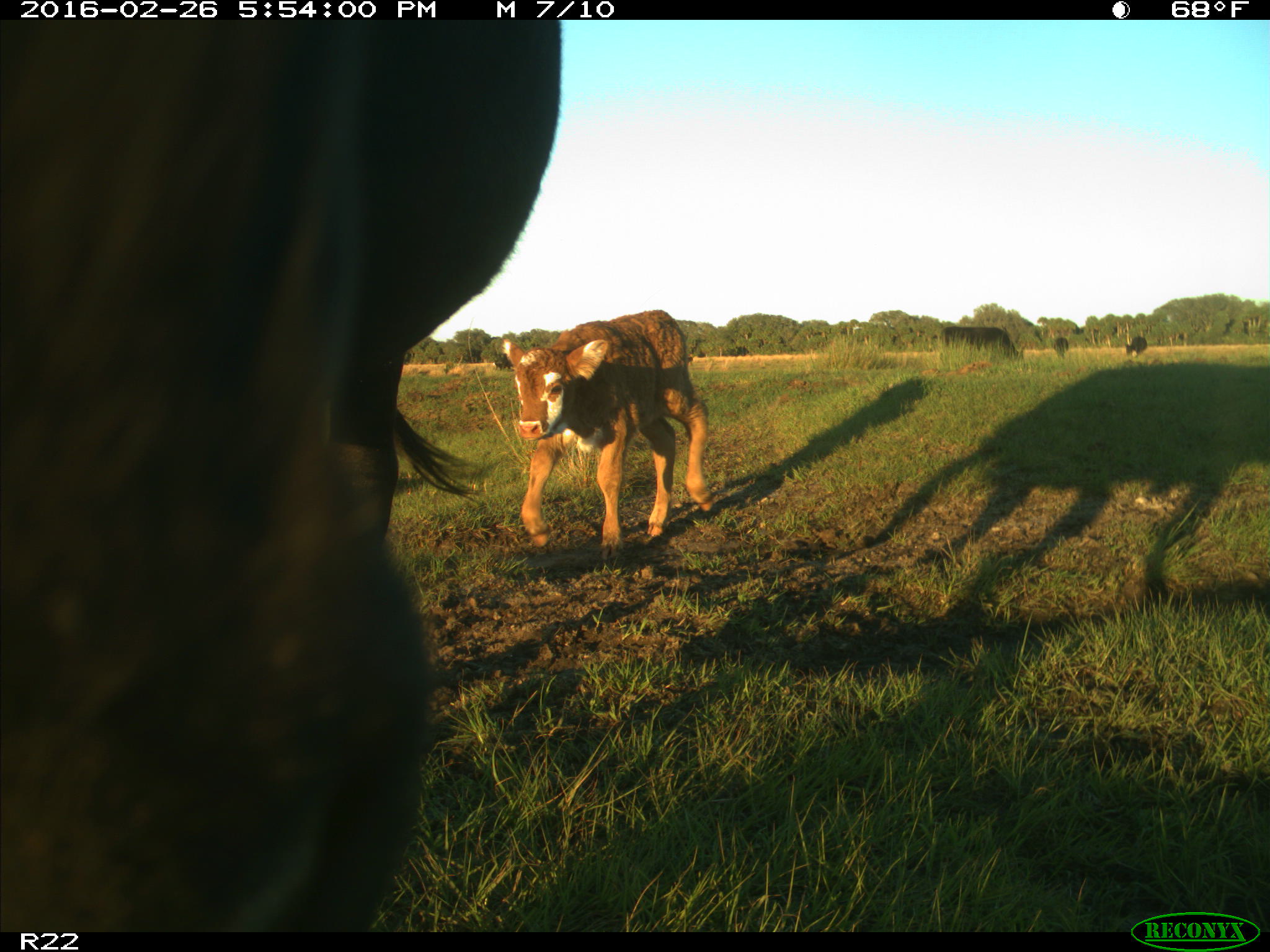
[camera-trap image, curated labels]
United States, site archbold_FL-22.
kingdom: Animalia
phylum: Chordata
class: Mammalia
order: Artiodactyla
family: Bovidae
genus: Bos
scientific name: Bos taurus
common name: domestic cow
Bos taurus (domestic cow).